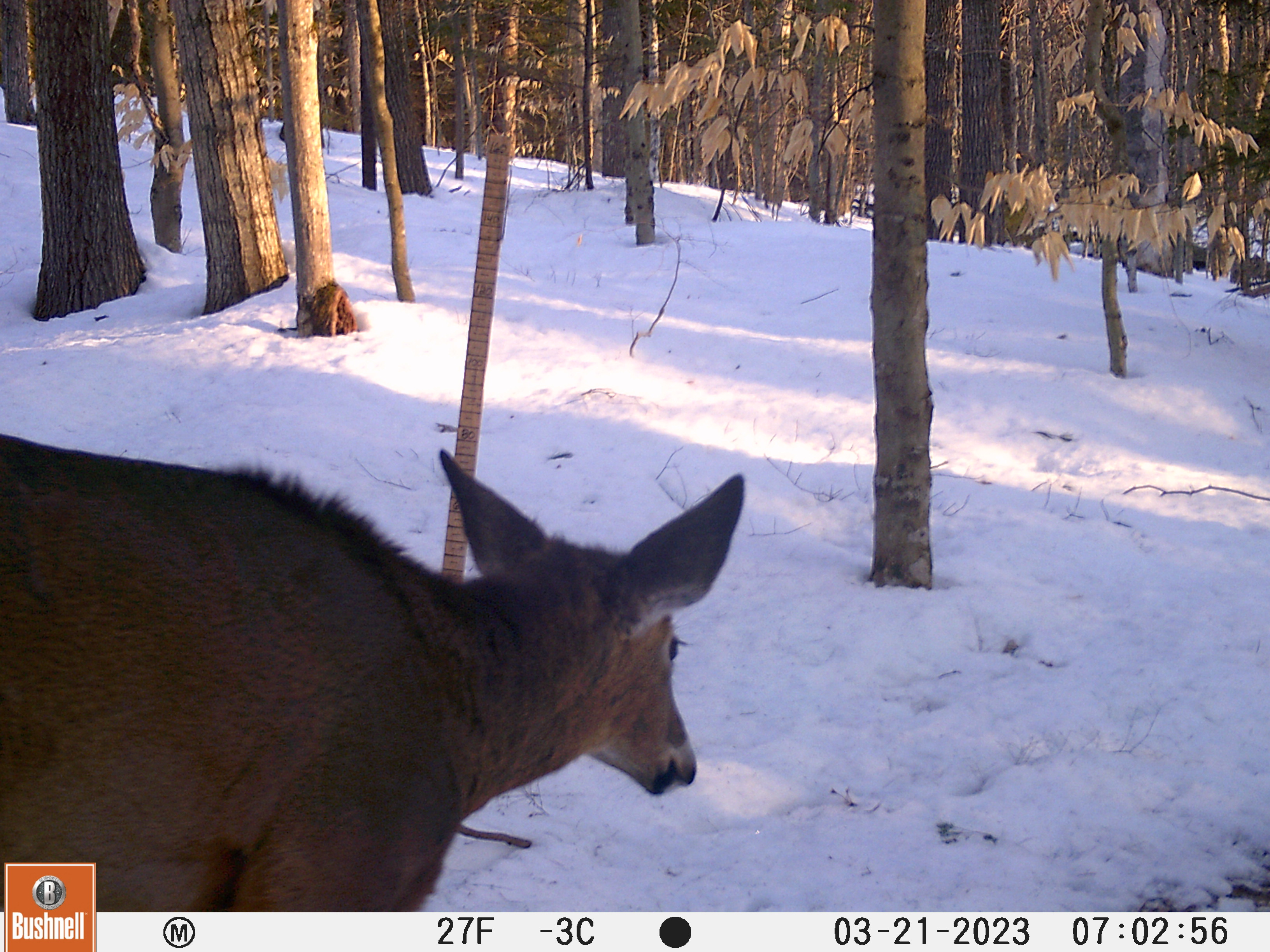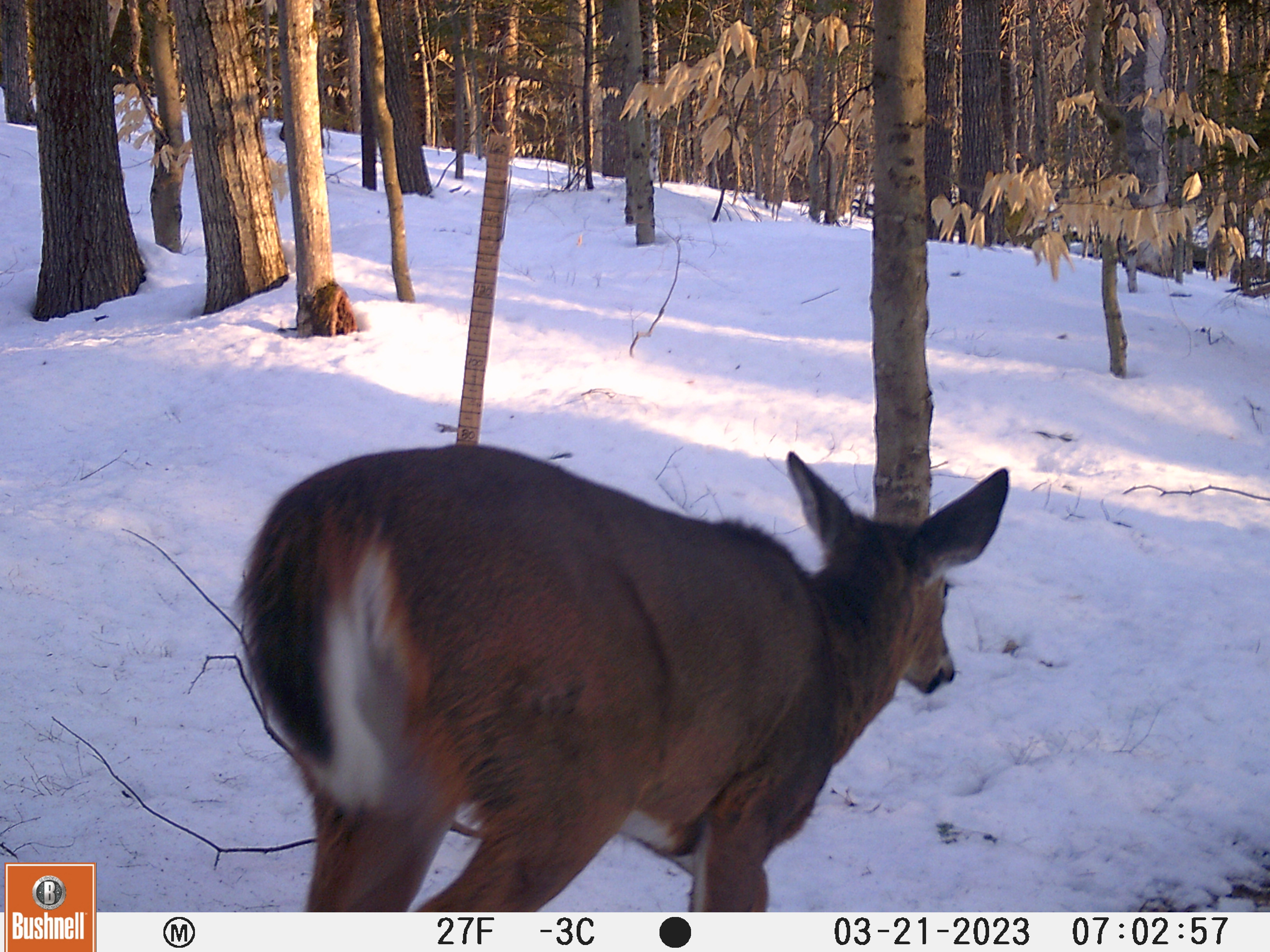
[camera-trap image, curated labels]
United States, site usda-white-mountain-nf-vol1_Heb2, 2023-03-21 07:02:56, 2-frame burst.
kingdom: Animalia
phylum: Chordata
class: Mammalia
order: Artiodactyla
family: Cervidae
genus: Odocoileus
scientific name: Odocoileus virginianus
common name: white-tailed deer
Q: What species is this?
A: White-tailed deer (Odocoileus virginianus).